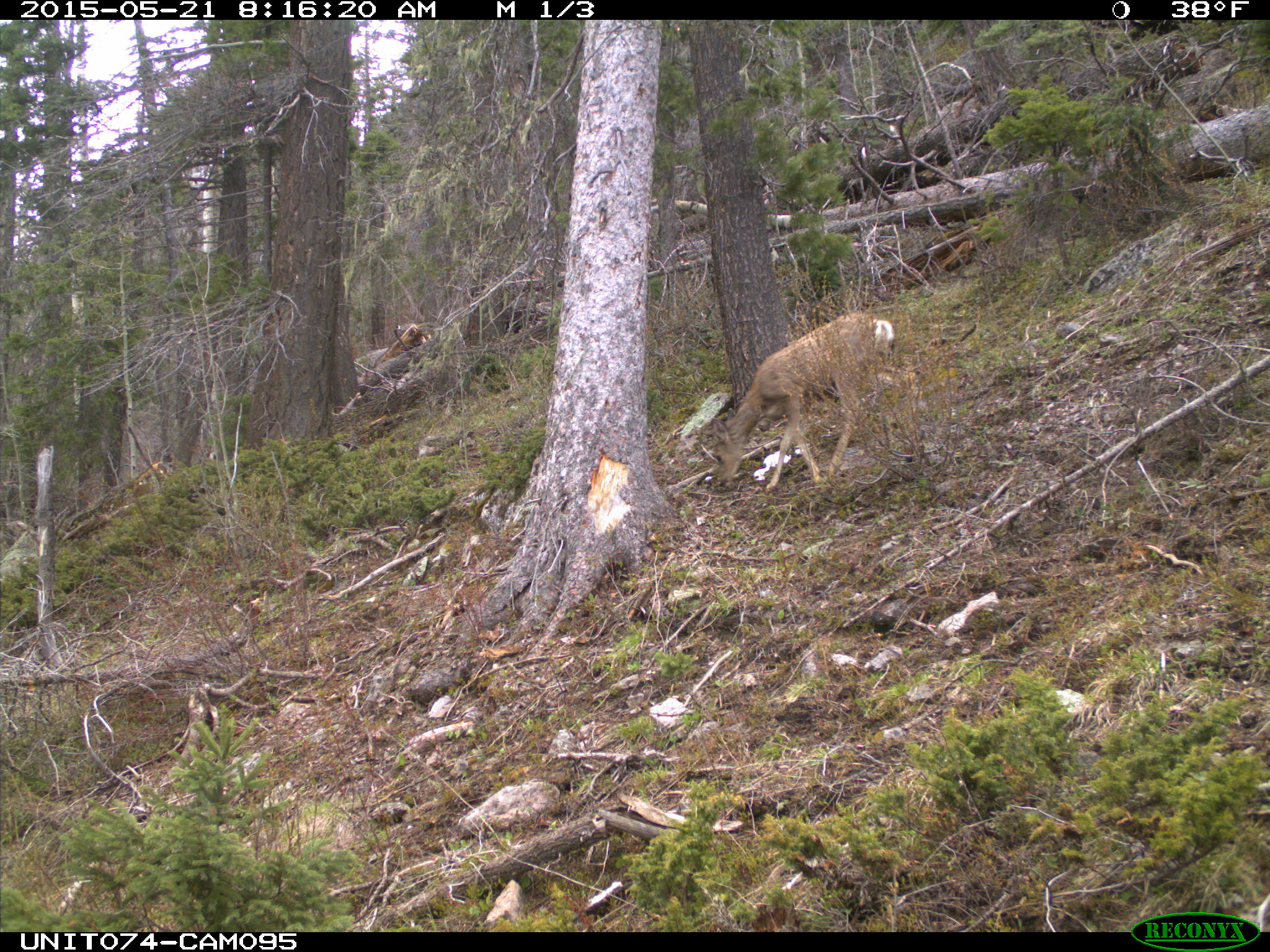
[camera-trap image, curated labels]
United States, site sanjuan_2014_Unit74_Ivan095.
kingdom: Animalia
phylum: Chordata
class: Mammalia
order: Artiodactyla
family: Cervidae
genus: Odocoileus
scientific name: Odocoileus hemionus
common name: mule deer